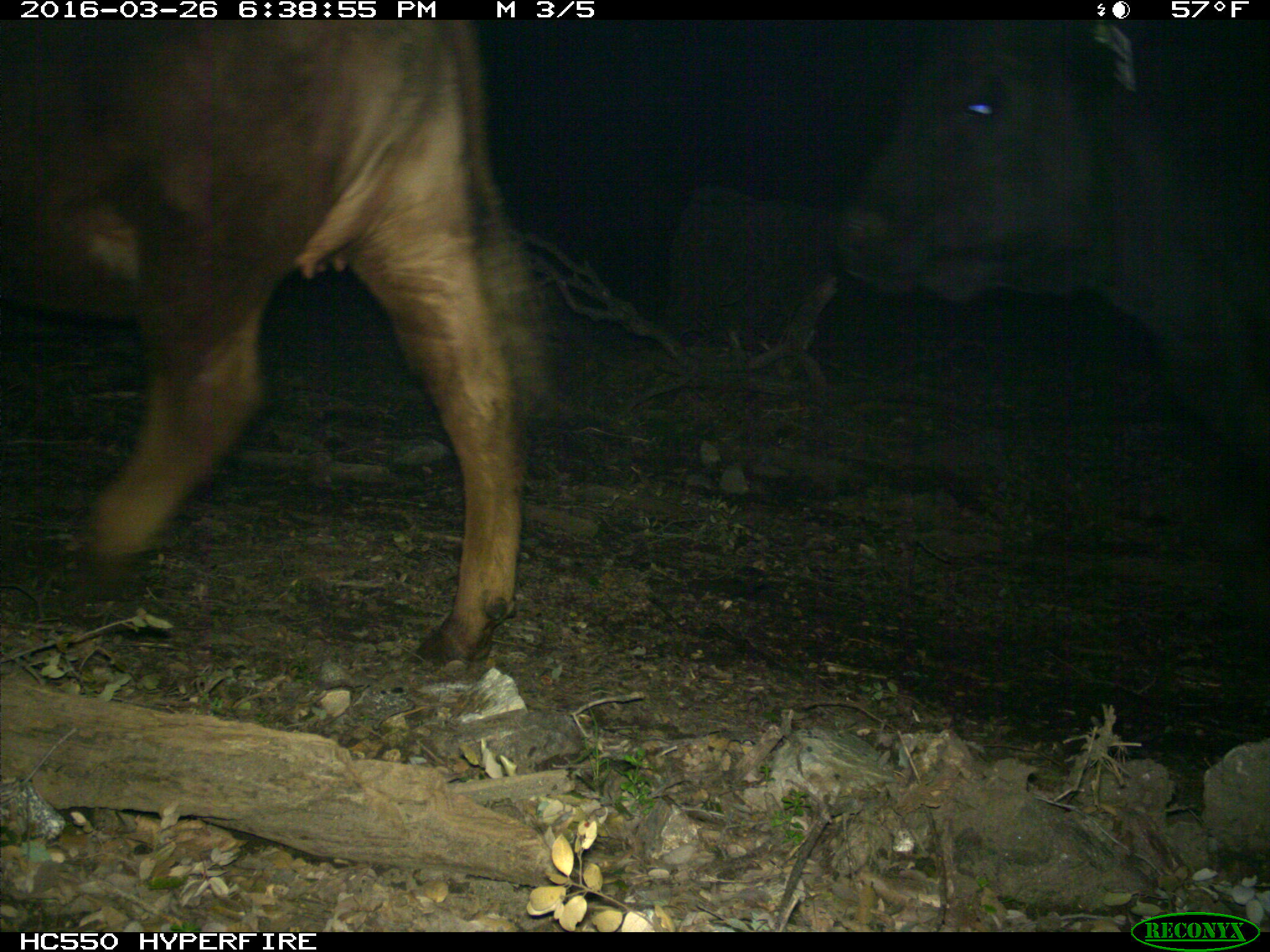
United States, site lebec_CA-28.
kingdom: Animalia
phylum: Chordata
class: Mammalia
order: Artiodactyla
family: Bovidae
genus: Bos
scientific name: Bos taurus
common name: domestic cow